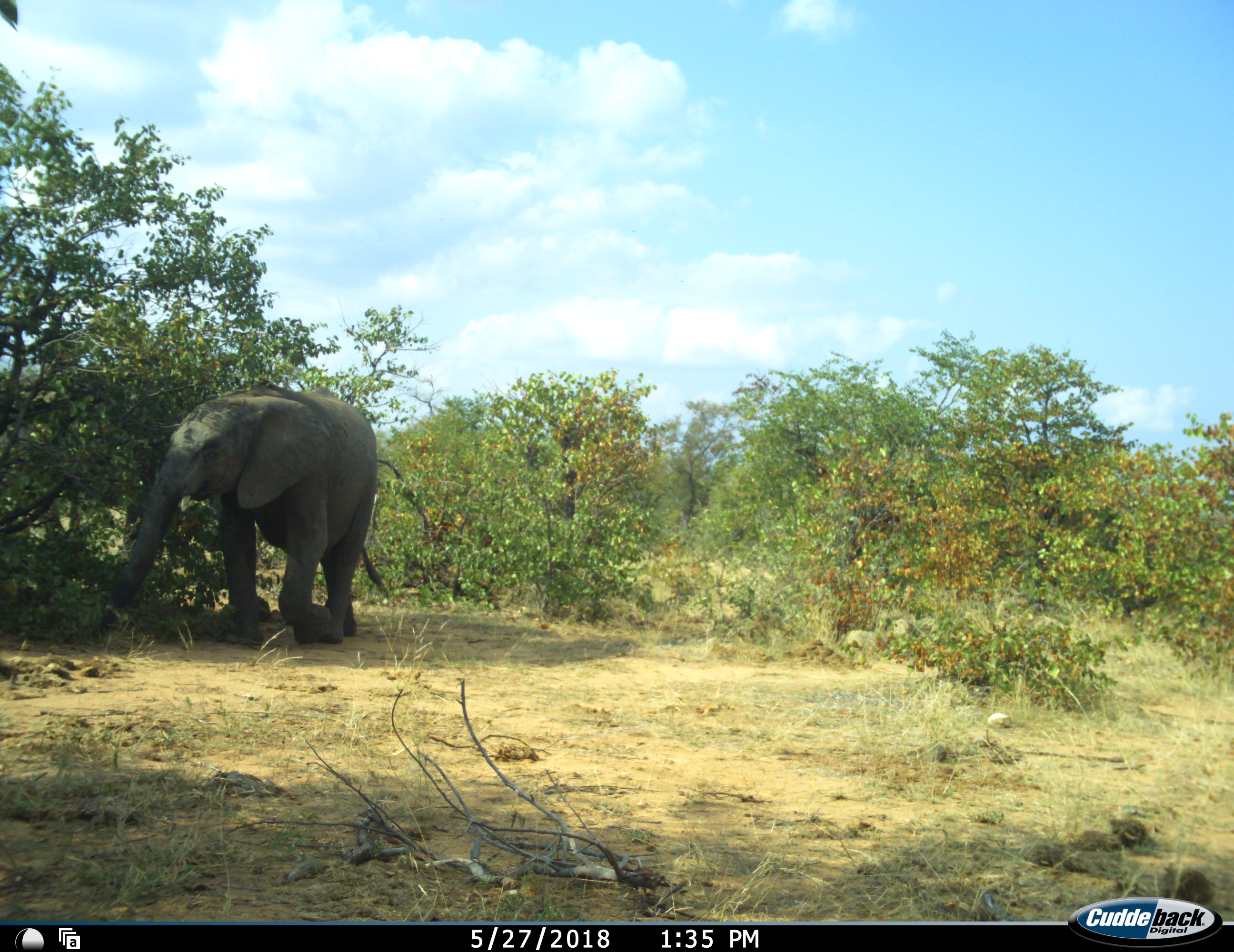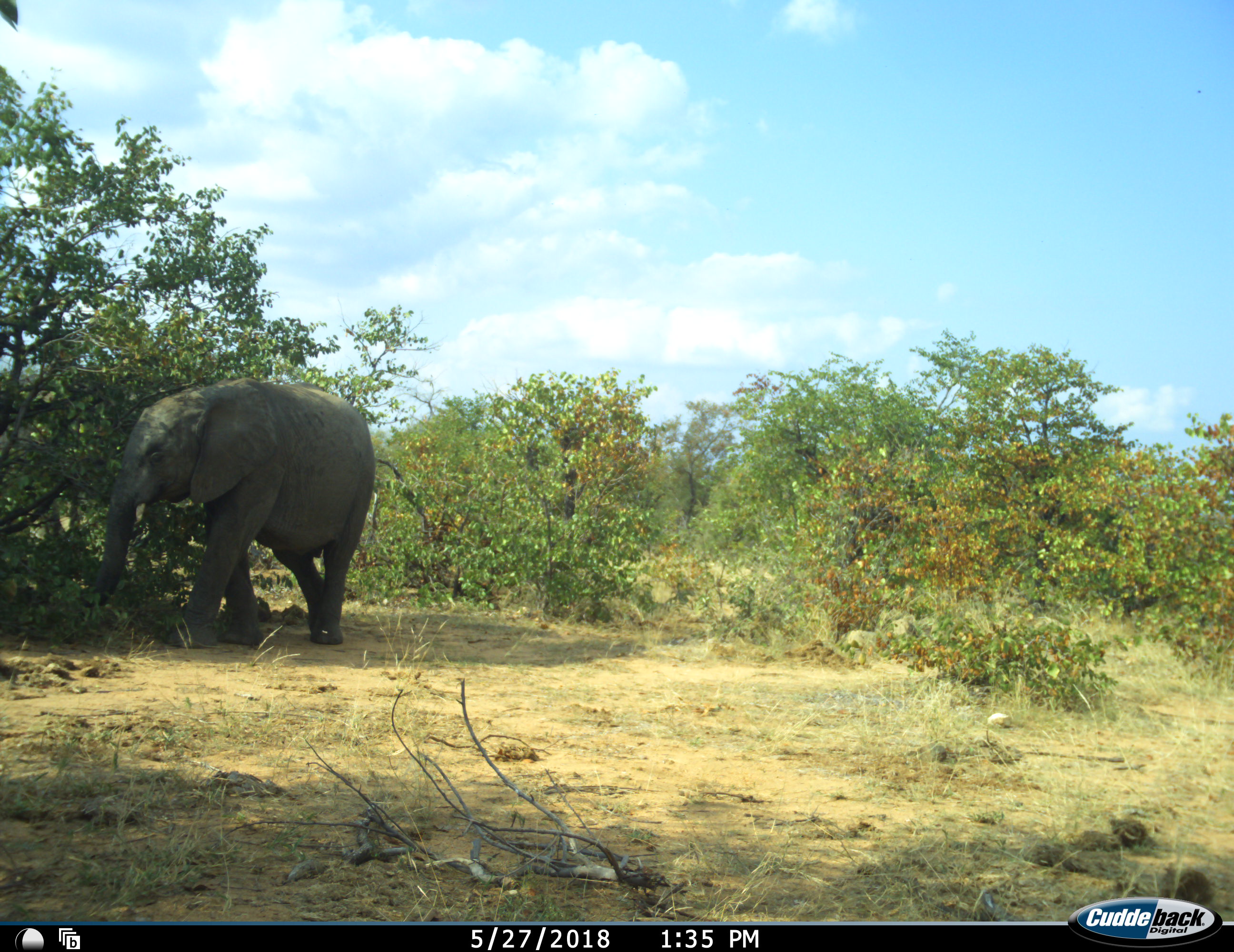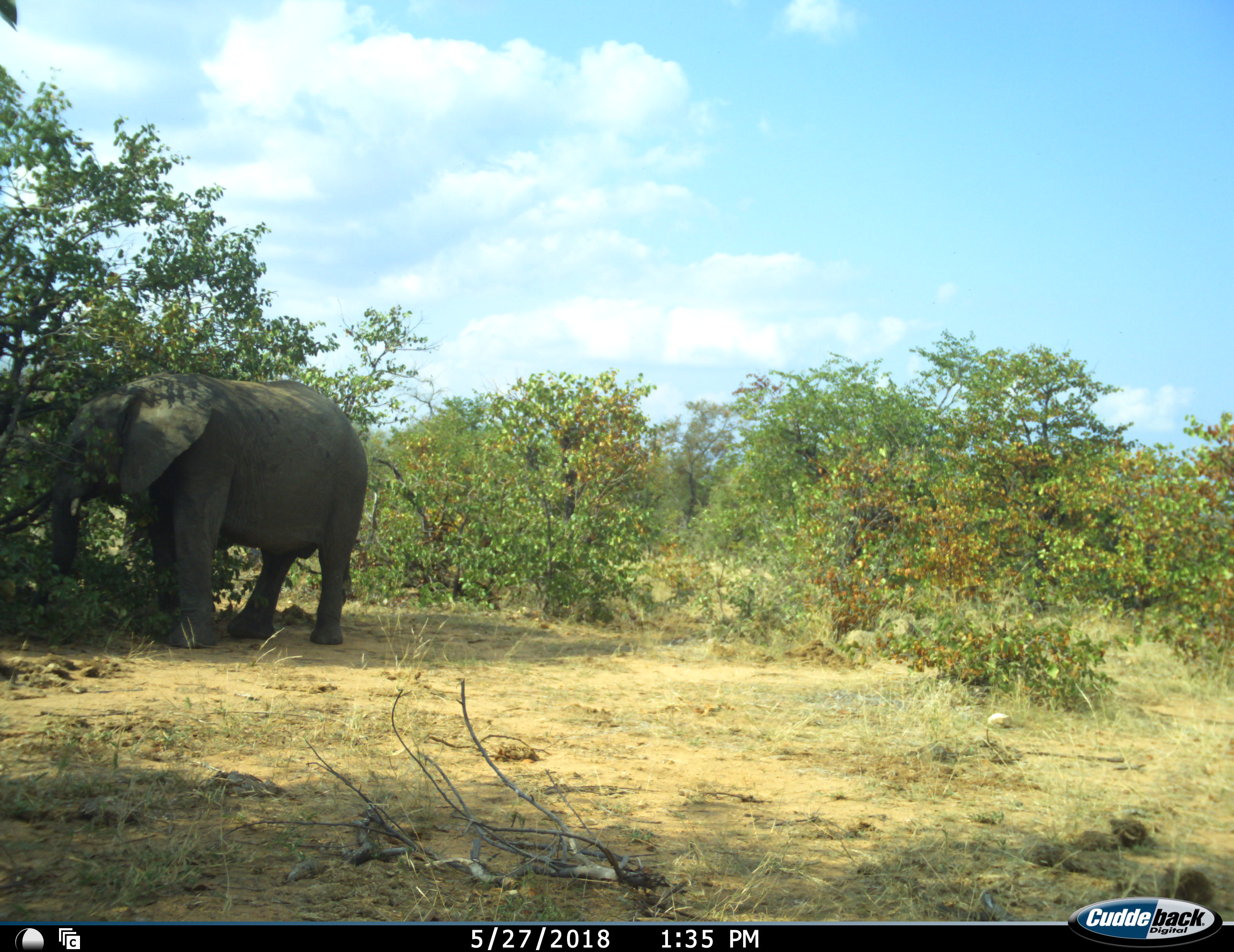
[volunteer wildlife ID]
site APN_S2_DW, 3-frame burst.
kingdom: Animalia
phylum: Chordata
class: Mammalia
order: Proboscidea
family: Elephantidae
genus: Loxodonta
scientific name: Loxodonta africana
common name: african bush elephant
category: elephant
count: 1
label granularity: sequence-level